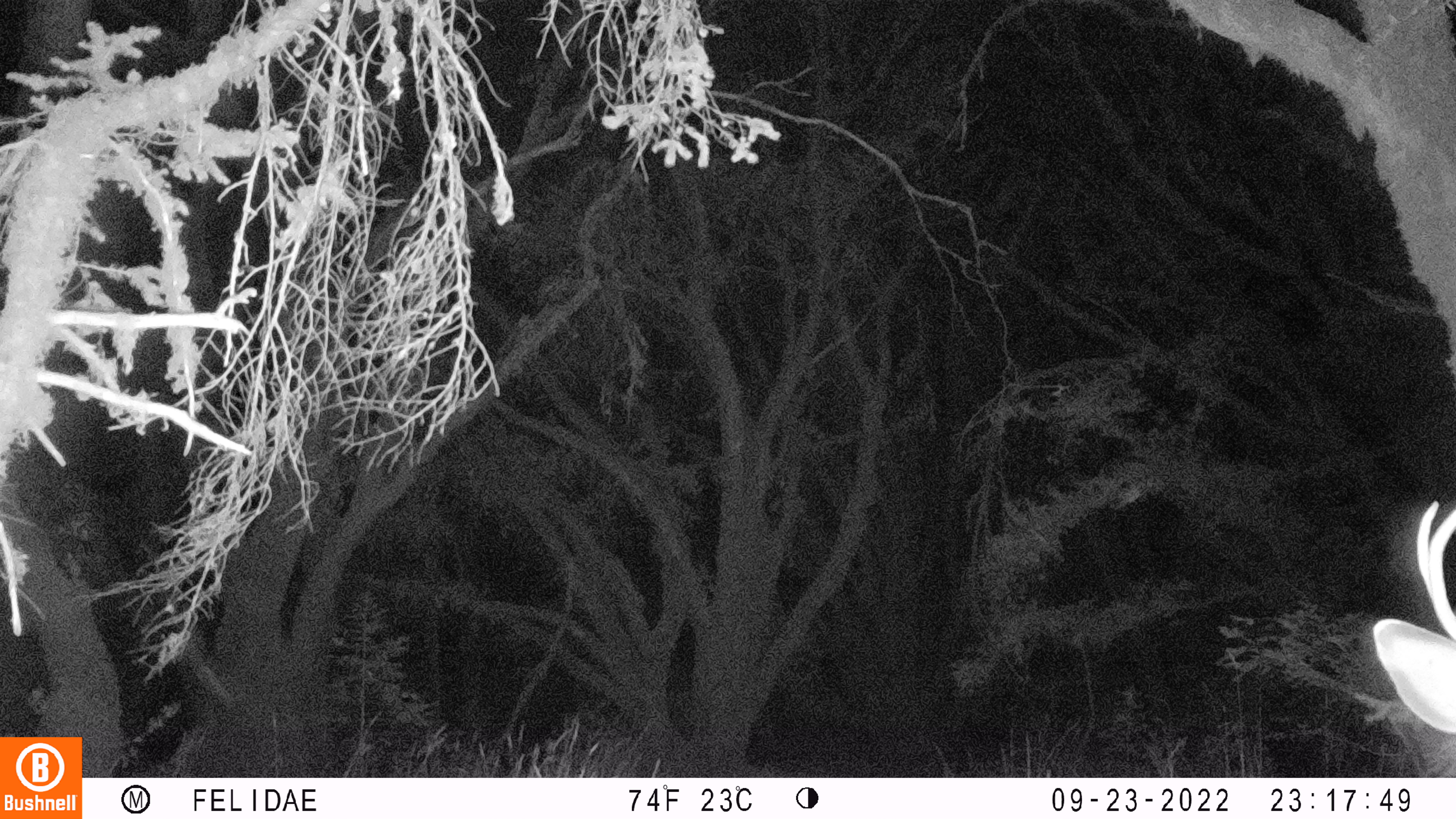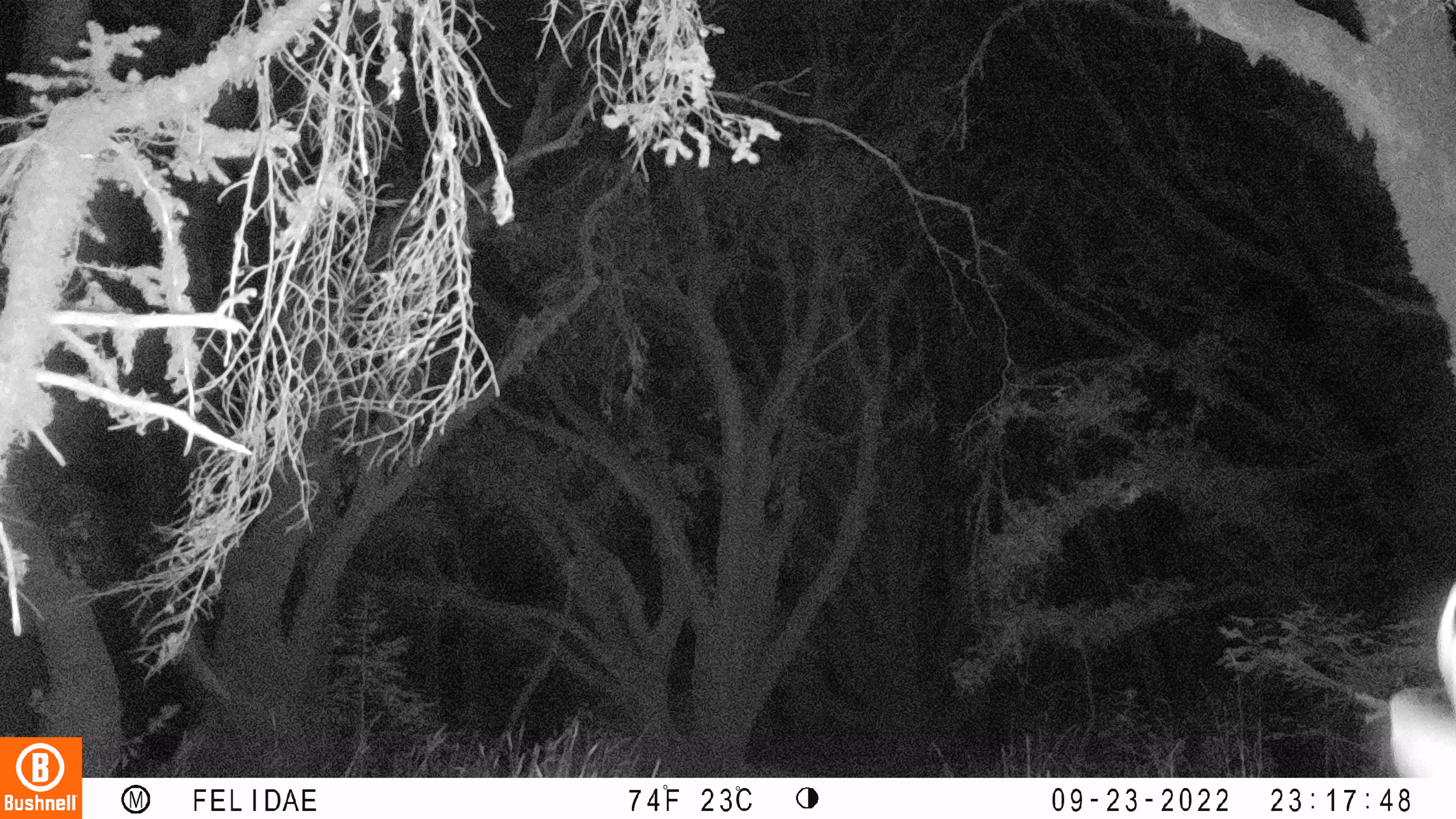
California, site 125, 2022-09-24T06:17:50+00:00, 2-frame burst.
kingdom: Animalia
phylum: Chordata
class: Mammalia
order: Artiodactyla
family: Cervidae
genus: Odocoileus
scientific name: Odocoileus hemionus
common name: mule deer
Mule deer (Odocoileus hemionus).